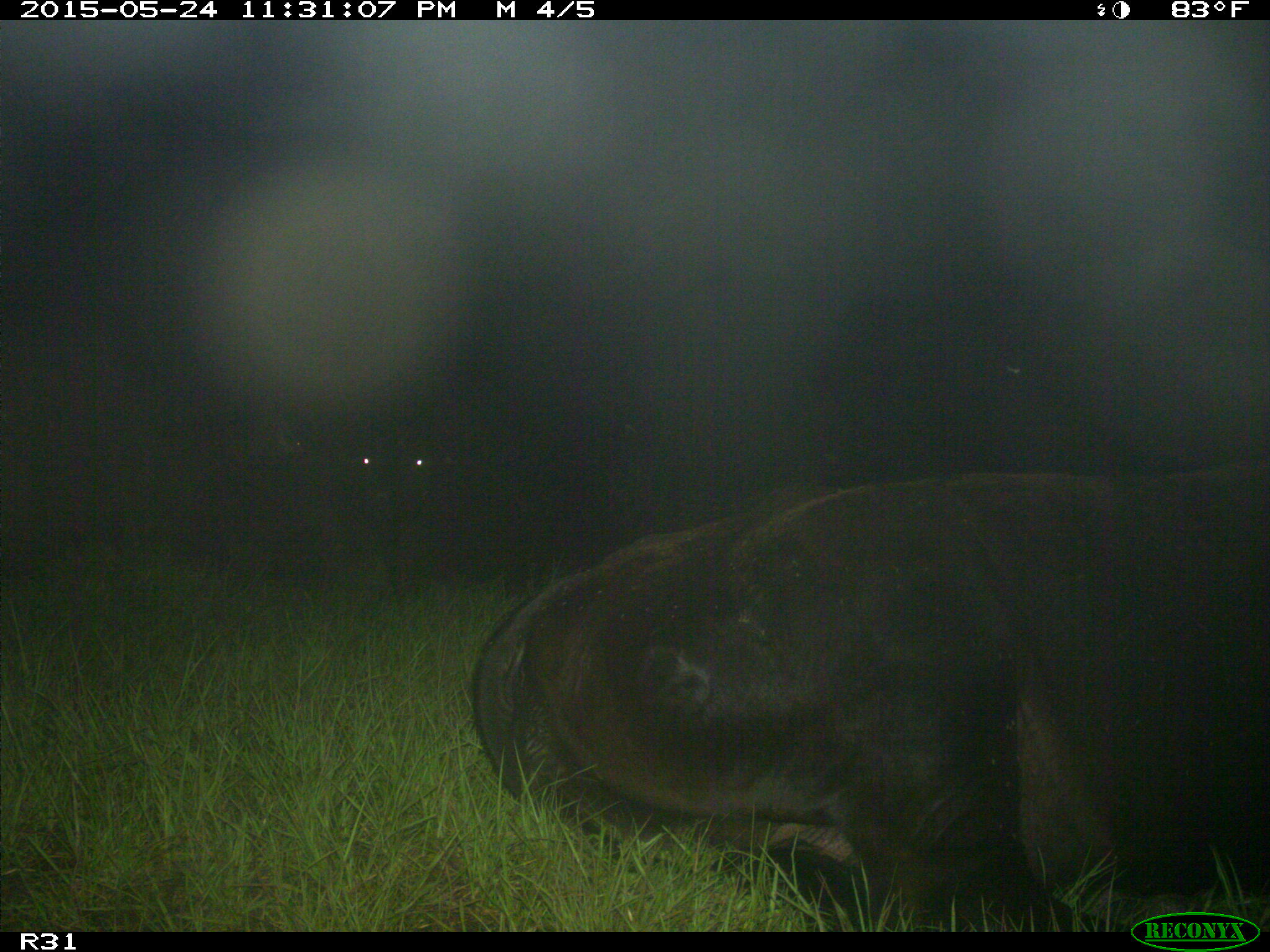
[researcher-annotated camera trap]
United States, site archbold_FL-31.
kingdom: Animalia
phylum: Chordata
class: Mammalia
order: Artiodactyla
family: Bovidae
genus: Bos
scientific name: Bos taurus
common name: domestic cow